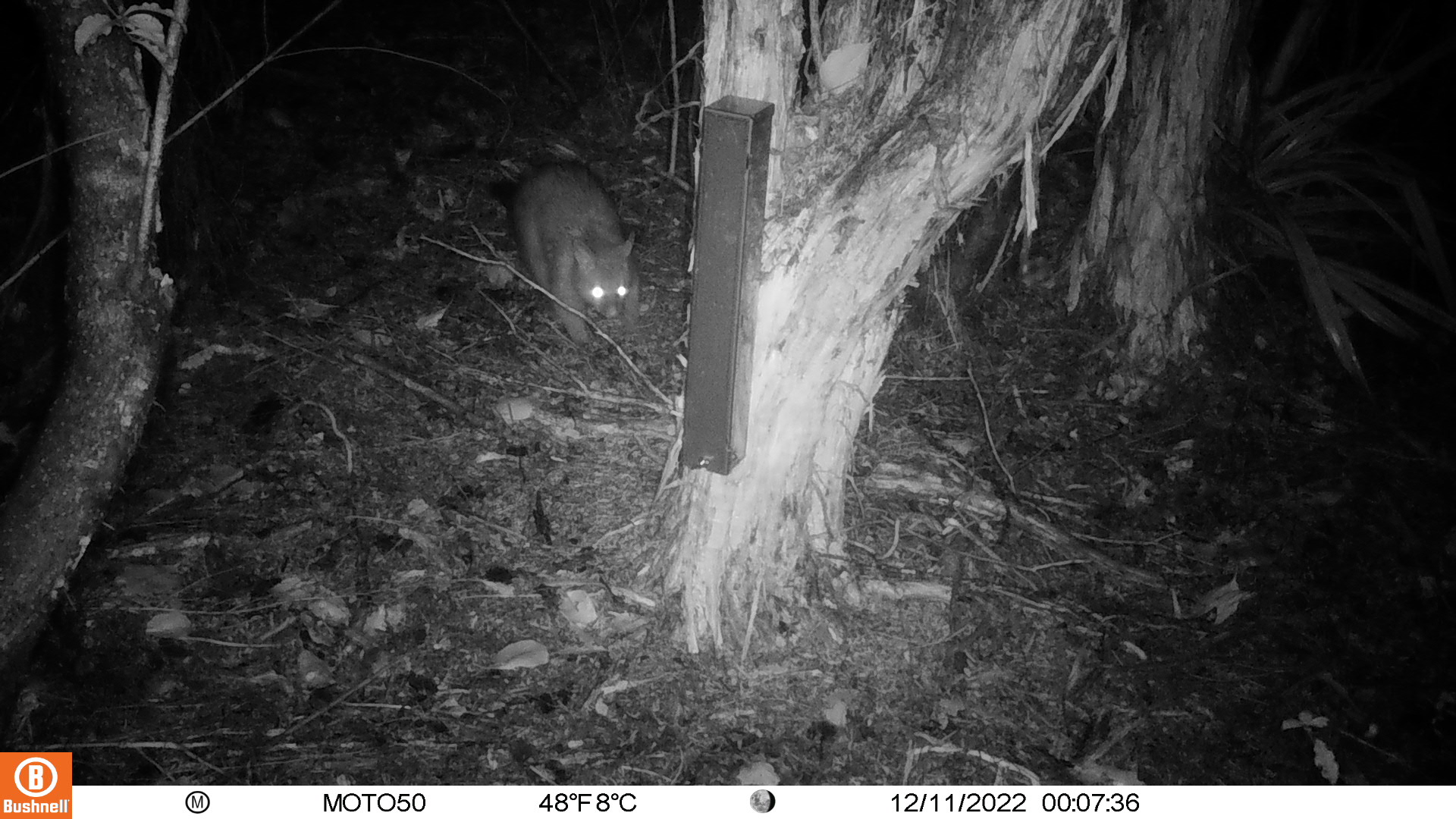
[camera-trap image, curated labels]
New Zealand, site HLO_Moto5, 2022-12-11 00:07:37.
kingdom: Animalia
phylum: Chordata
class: Mammalia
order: Diprotodontia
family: Phalangeridae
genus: Trichosurus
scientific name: Trichosurus vulpecula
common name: common brushtail possum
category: possum